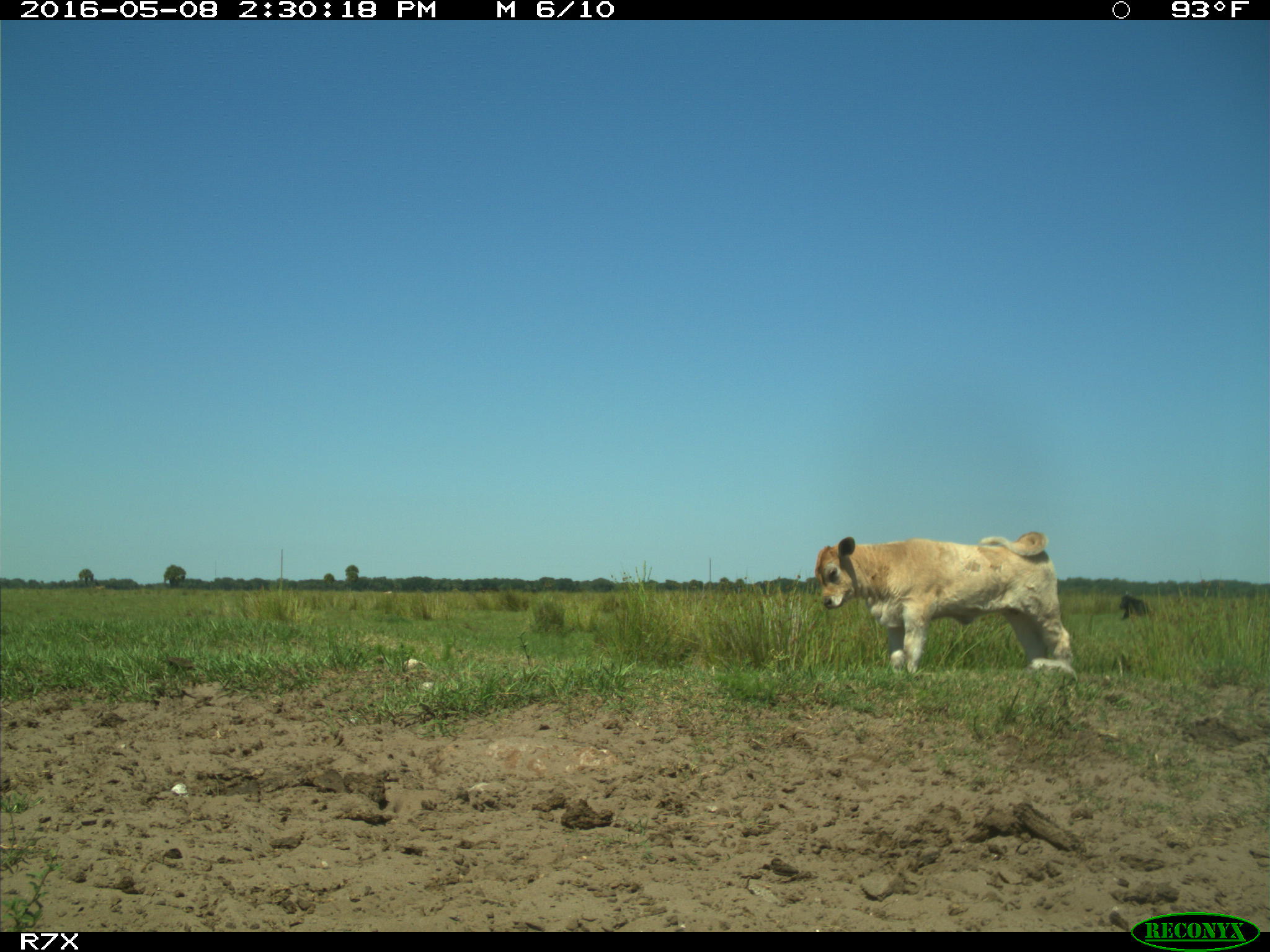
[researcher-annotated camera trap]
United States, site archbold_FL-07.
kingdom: Animalia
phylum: Chordata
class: Mammalia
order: Artiodactyla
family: Bovidae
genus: Bos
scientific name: Bos taurus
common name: domestic cow